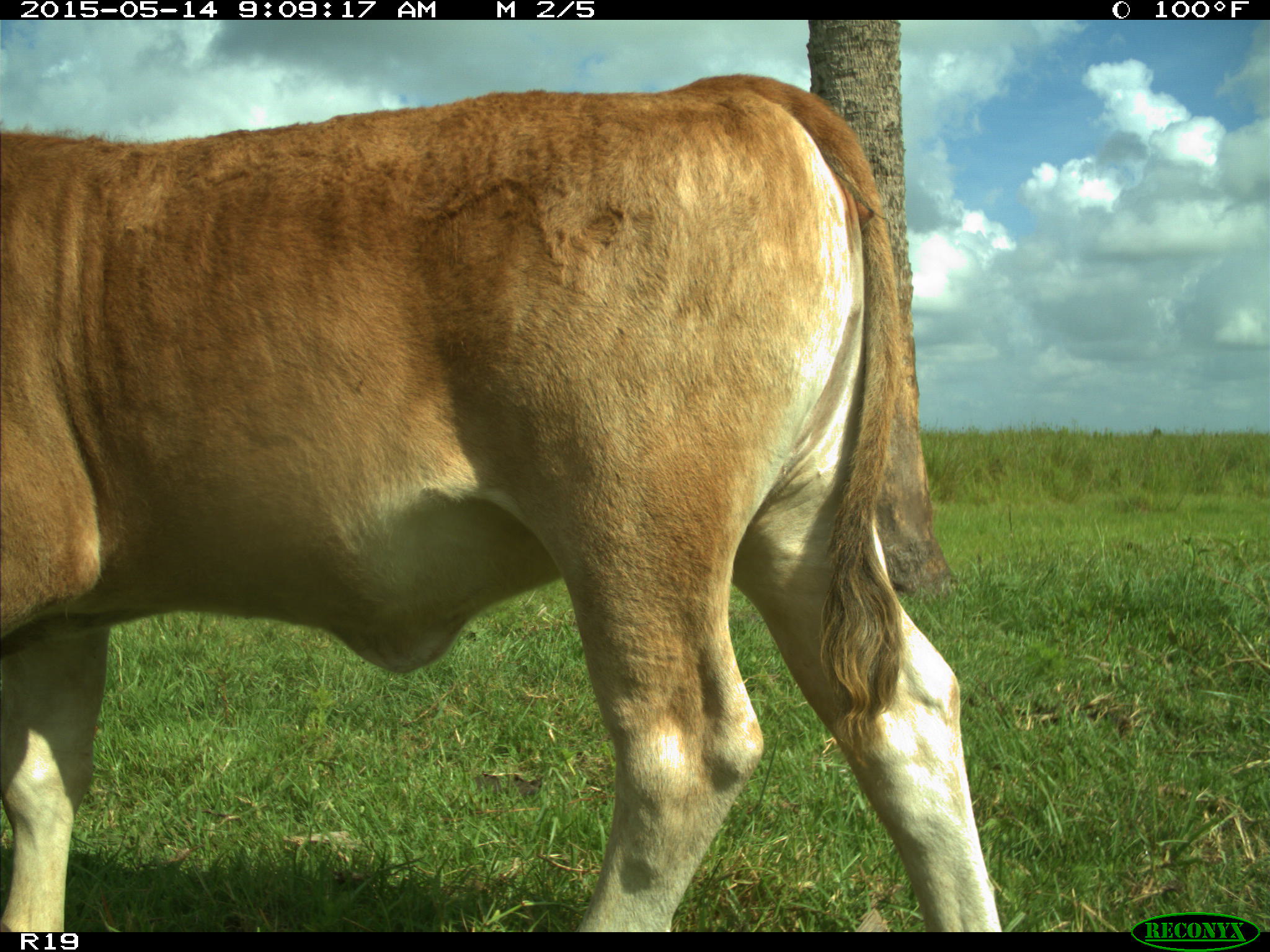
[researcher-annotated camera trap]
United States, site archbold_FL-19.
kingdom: Animalia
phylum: Chordata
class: Mammalia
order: Artiodactyla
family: Bovidae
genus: Bos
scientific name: Bos taurus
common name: domestic cow